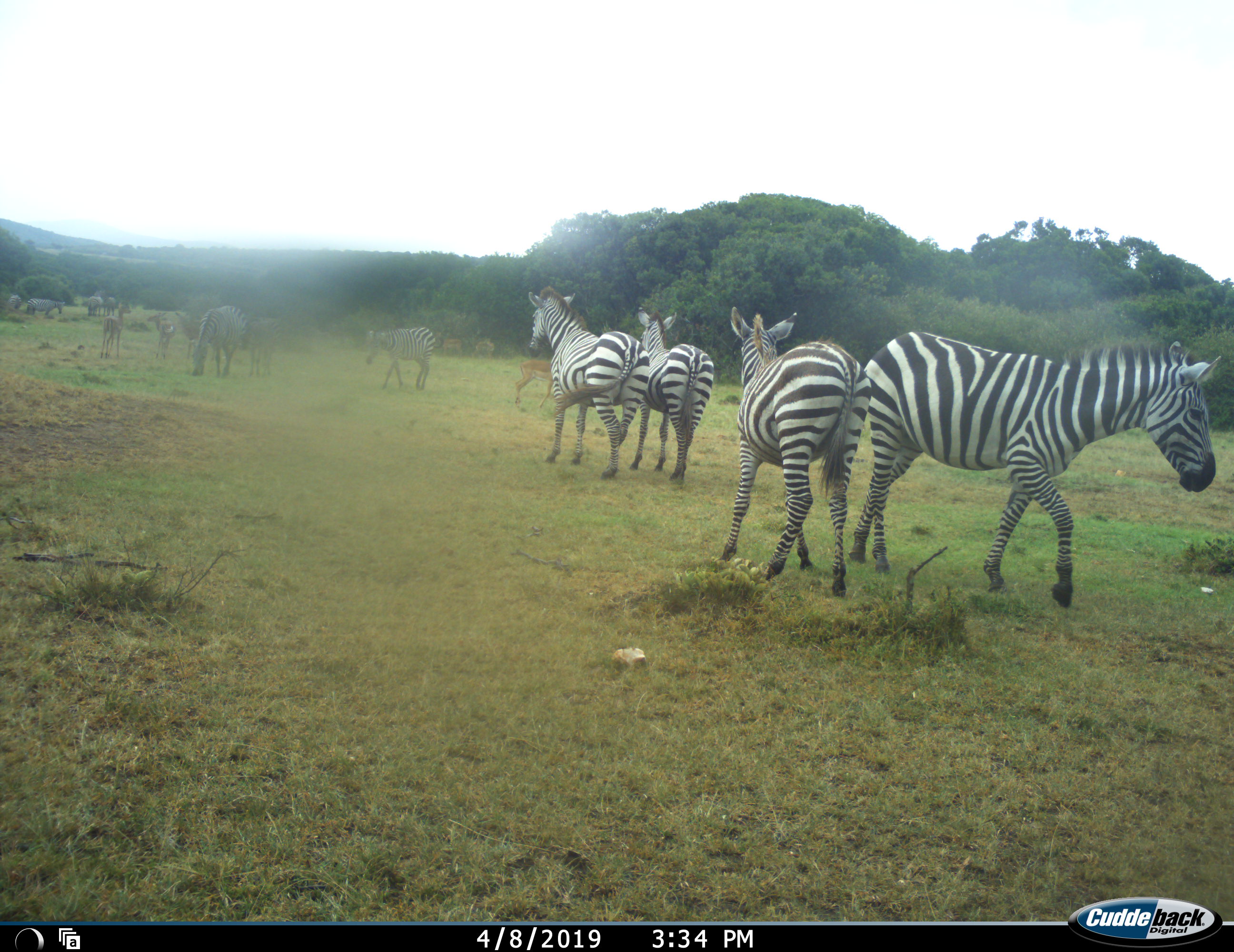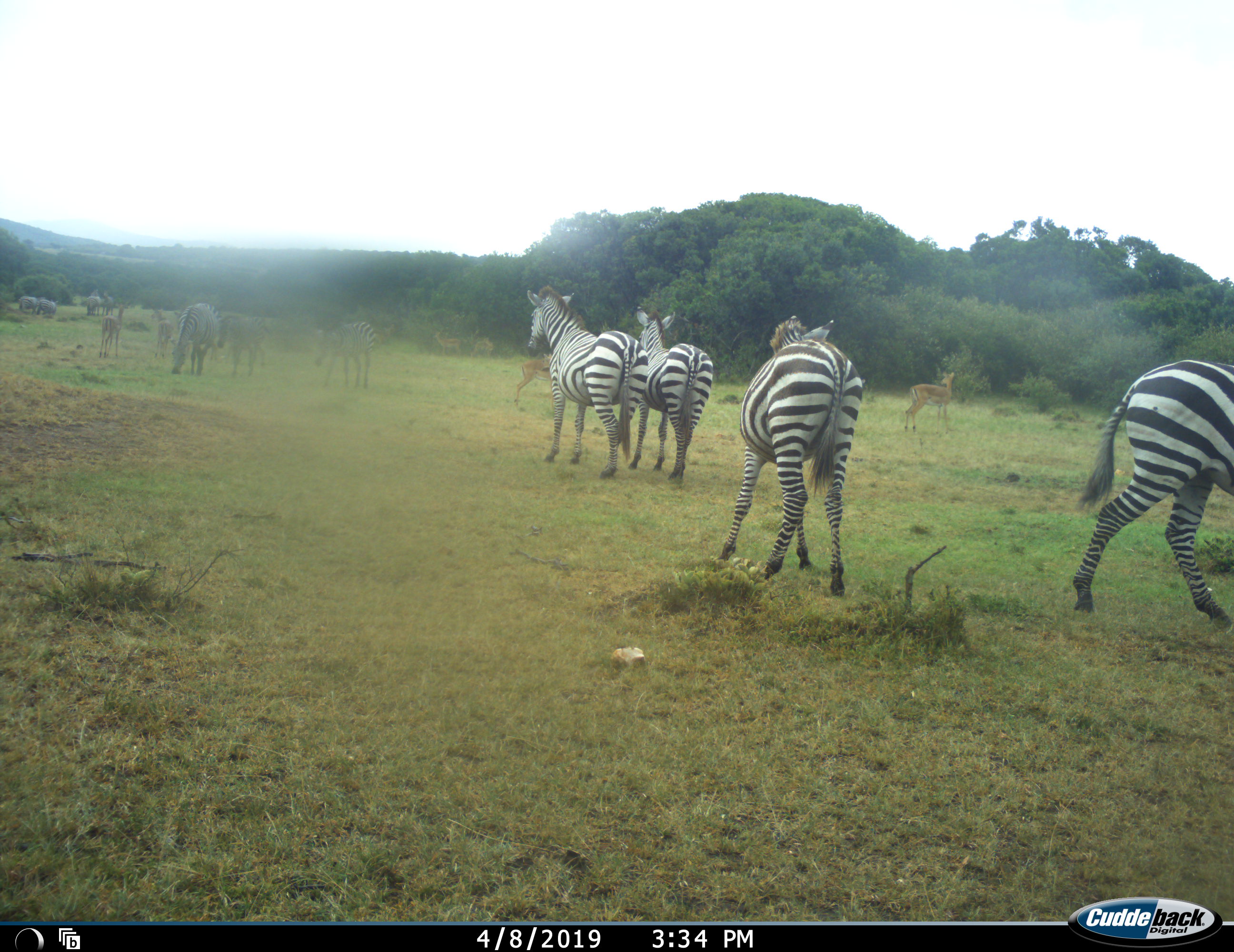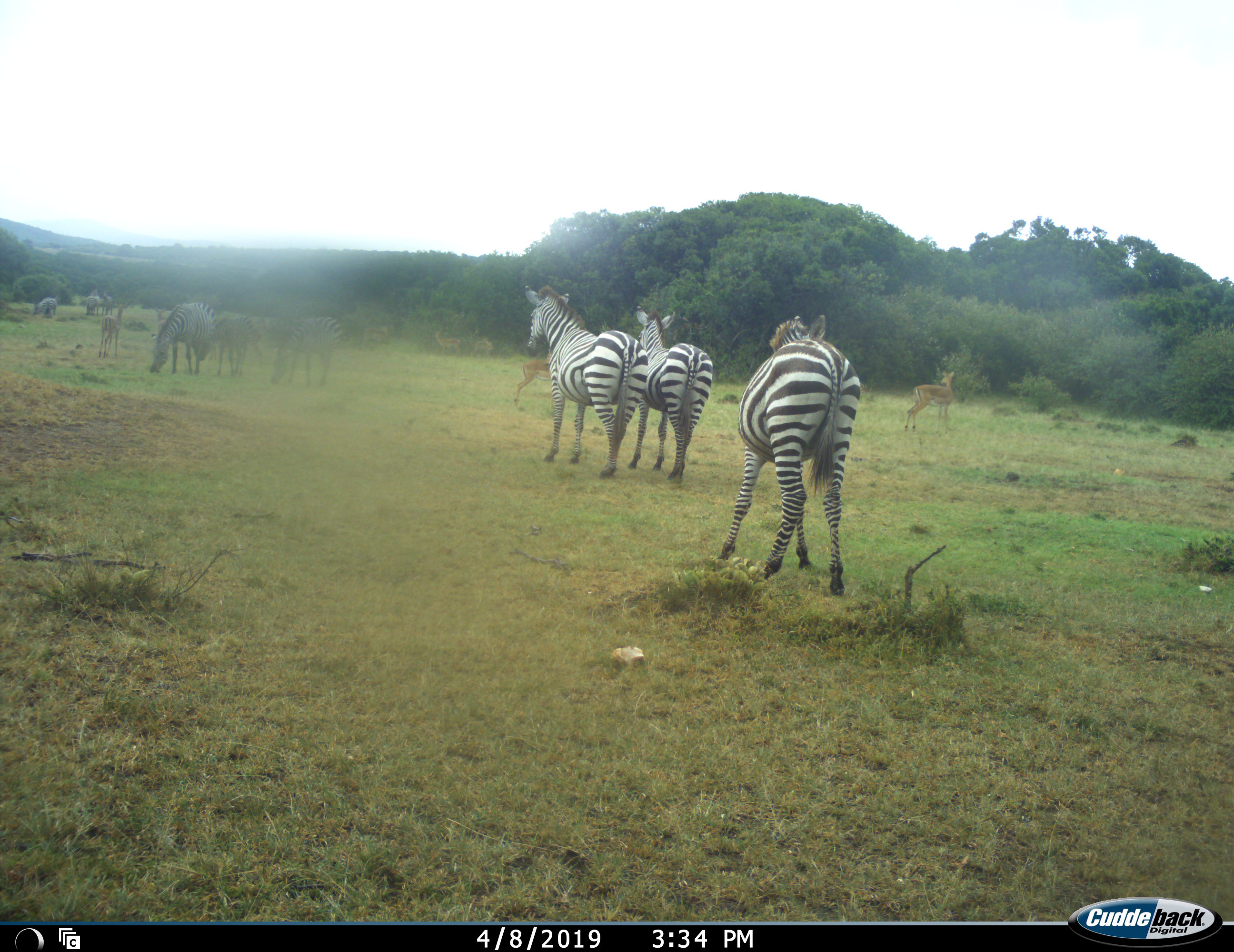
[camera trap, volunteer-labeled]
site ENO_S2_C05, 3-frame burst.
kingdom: Animalia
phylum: Chordata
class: Mammalia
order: Artiodactyla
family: Bovidae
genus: Aepyceros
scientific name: Aepyceros melampus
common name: impala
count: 6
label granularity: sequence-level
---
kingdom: Animalia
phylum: Chordata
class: Mammalia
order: Perissodactyla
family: Equidae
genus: Equus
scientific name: Equus quagga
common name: plains zebra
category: zebraplains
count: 11-50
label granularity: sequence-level